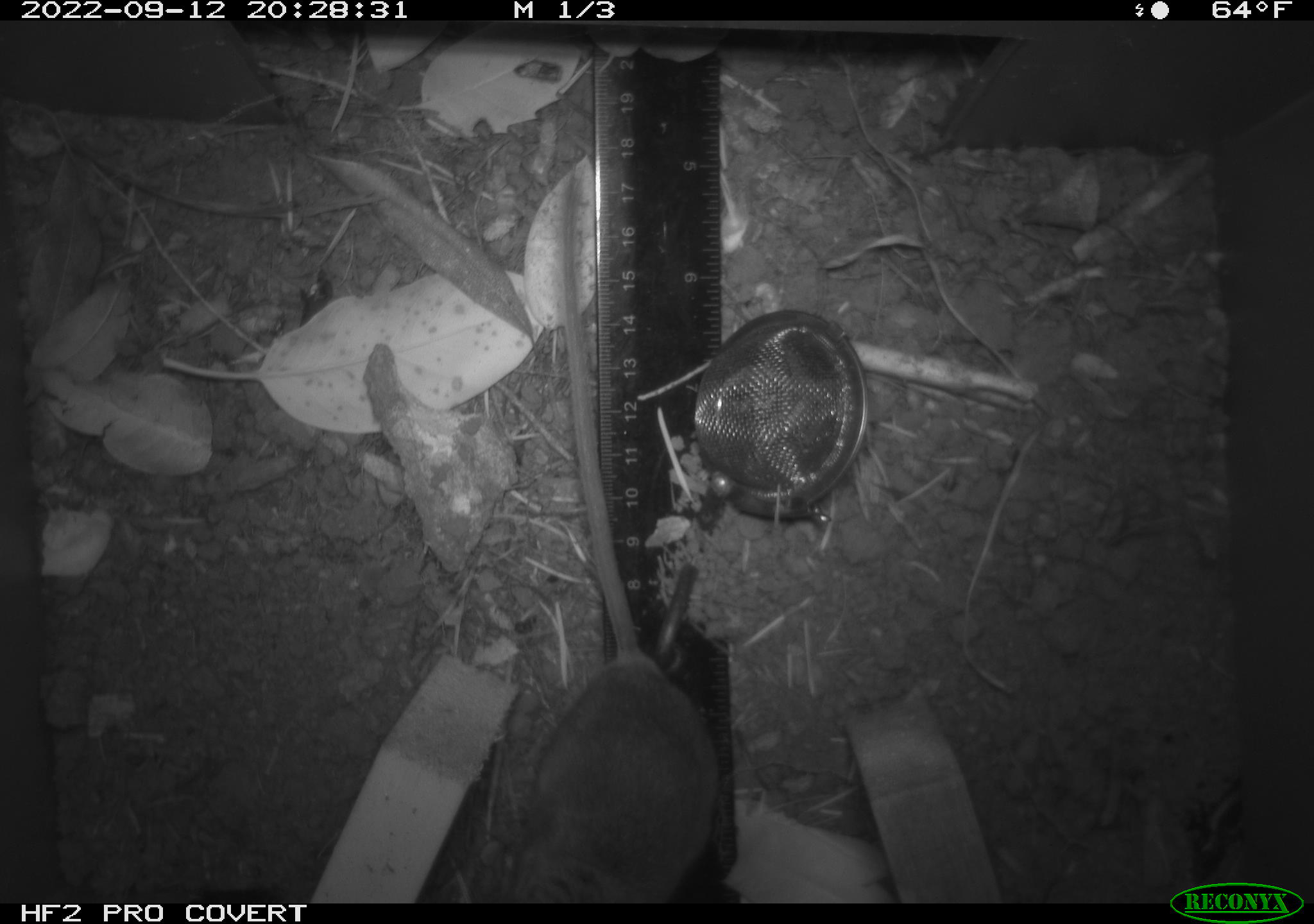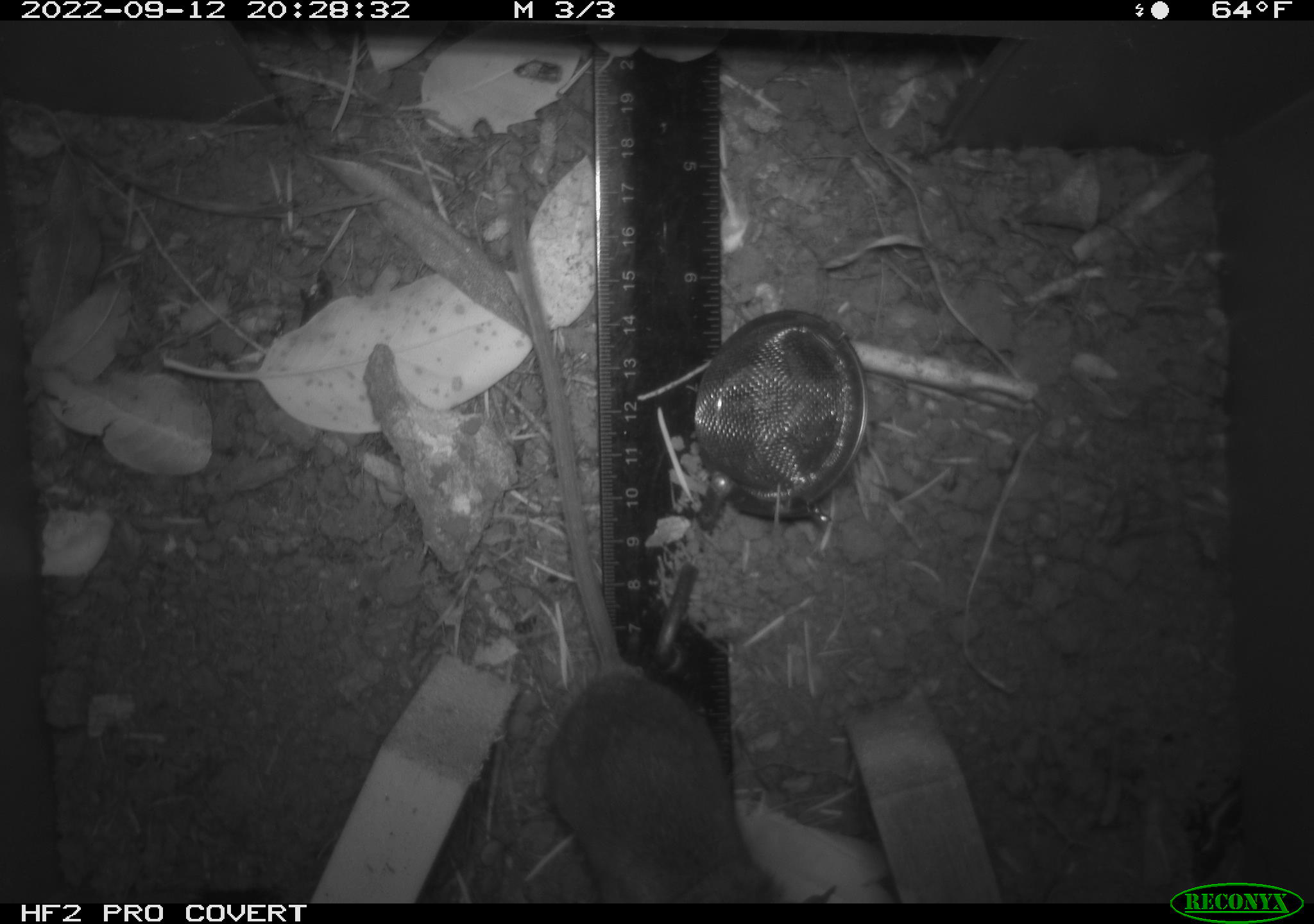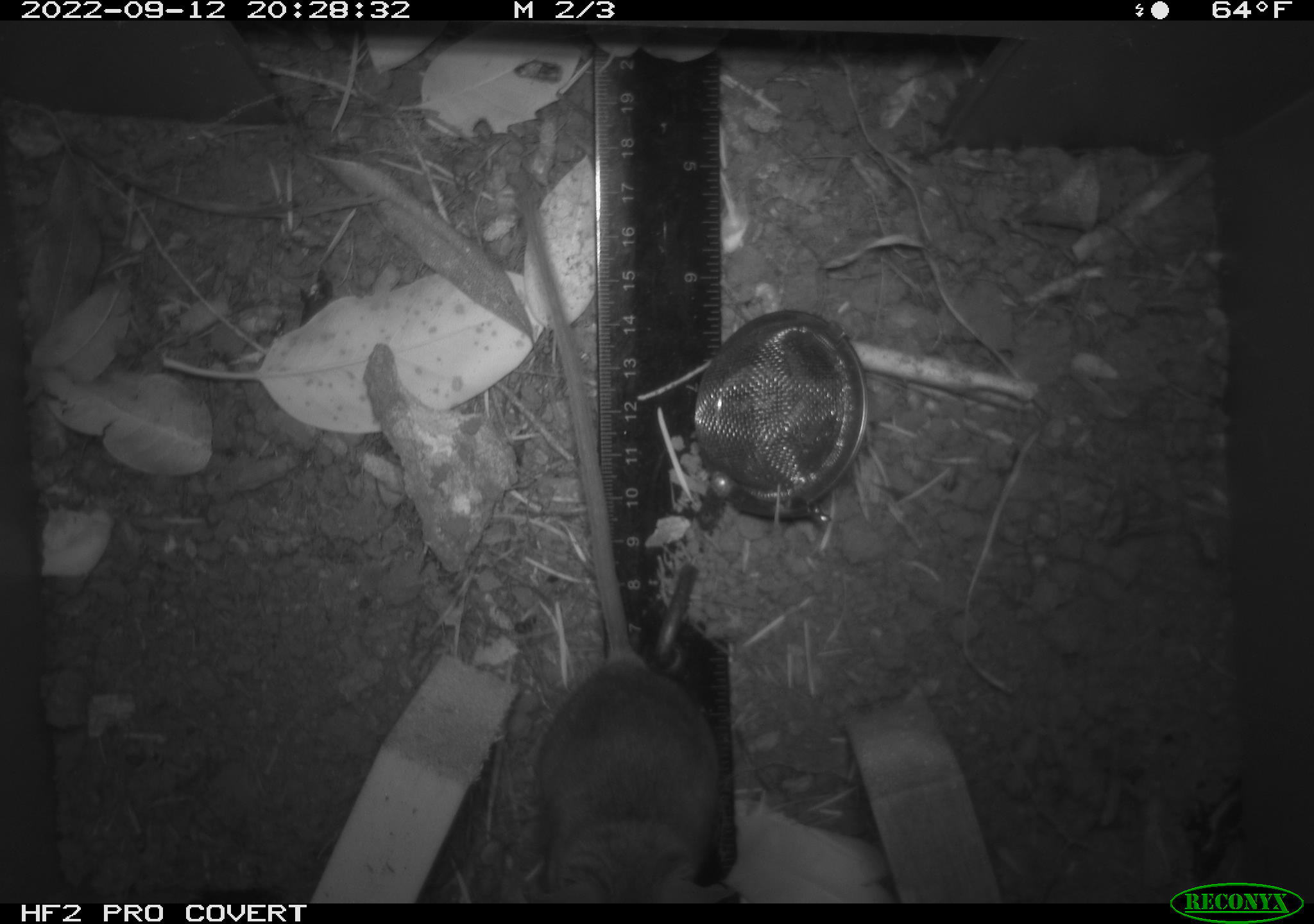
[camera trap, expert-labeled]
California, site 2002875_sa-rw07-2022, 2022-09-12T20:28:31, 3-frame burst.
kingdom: Animalia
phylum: Chordata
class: Mammalia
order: Rodentia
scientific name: Rodentia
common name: mouse species